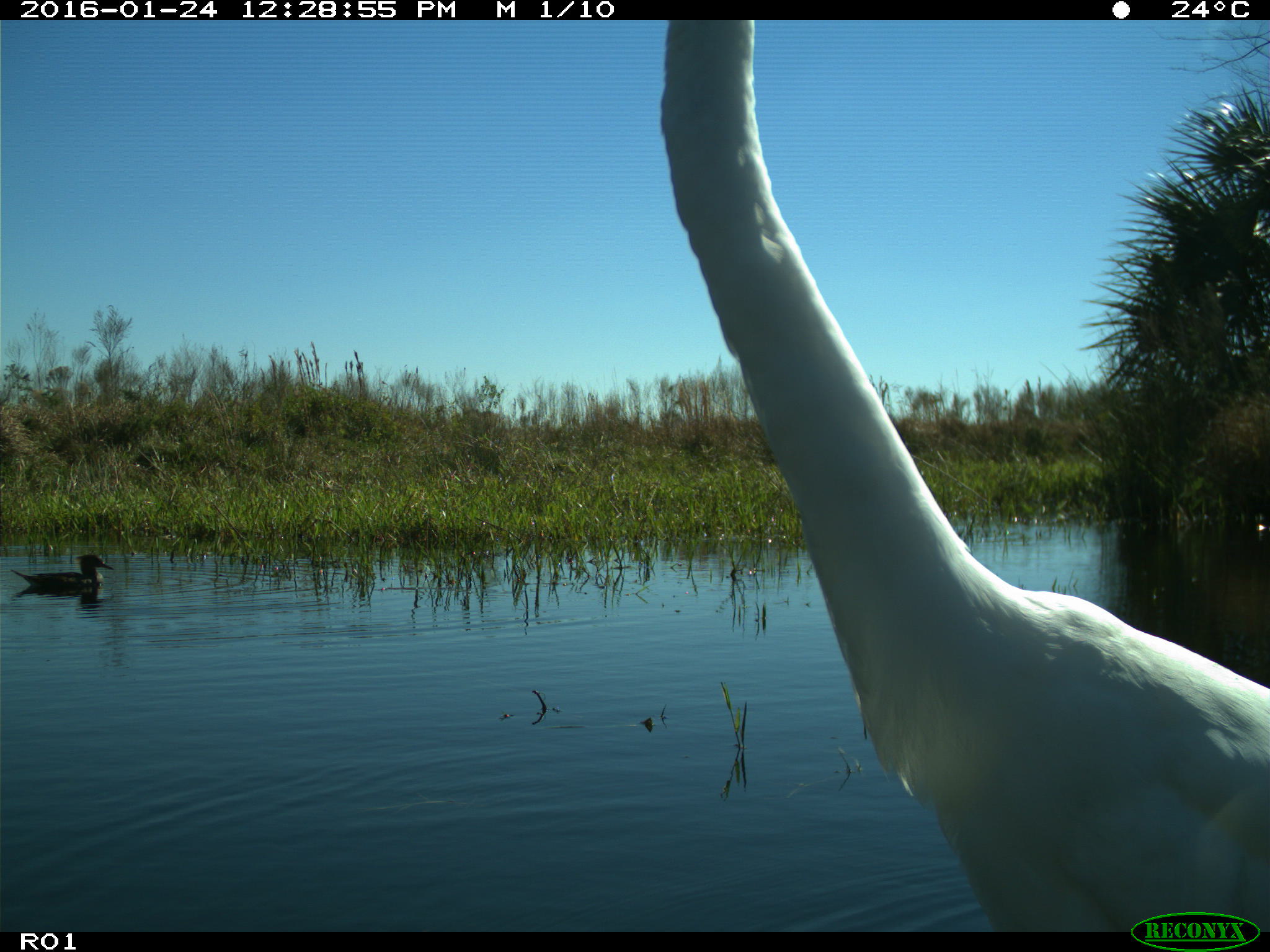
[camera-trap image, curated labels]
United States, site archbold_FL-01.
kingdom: Animalia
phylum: Chordata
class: Aves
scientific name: Aves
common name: birds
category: unidentified bird